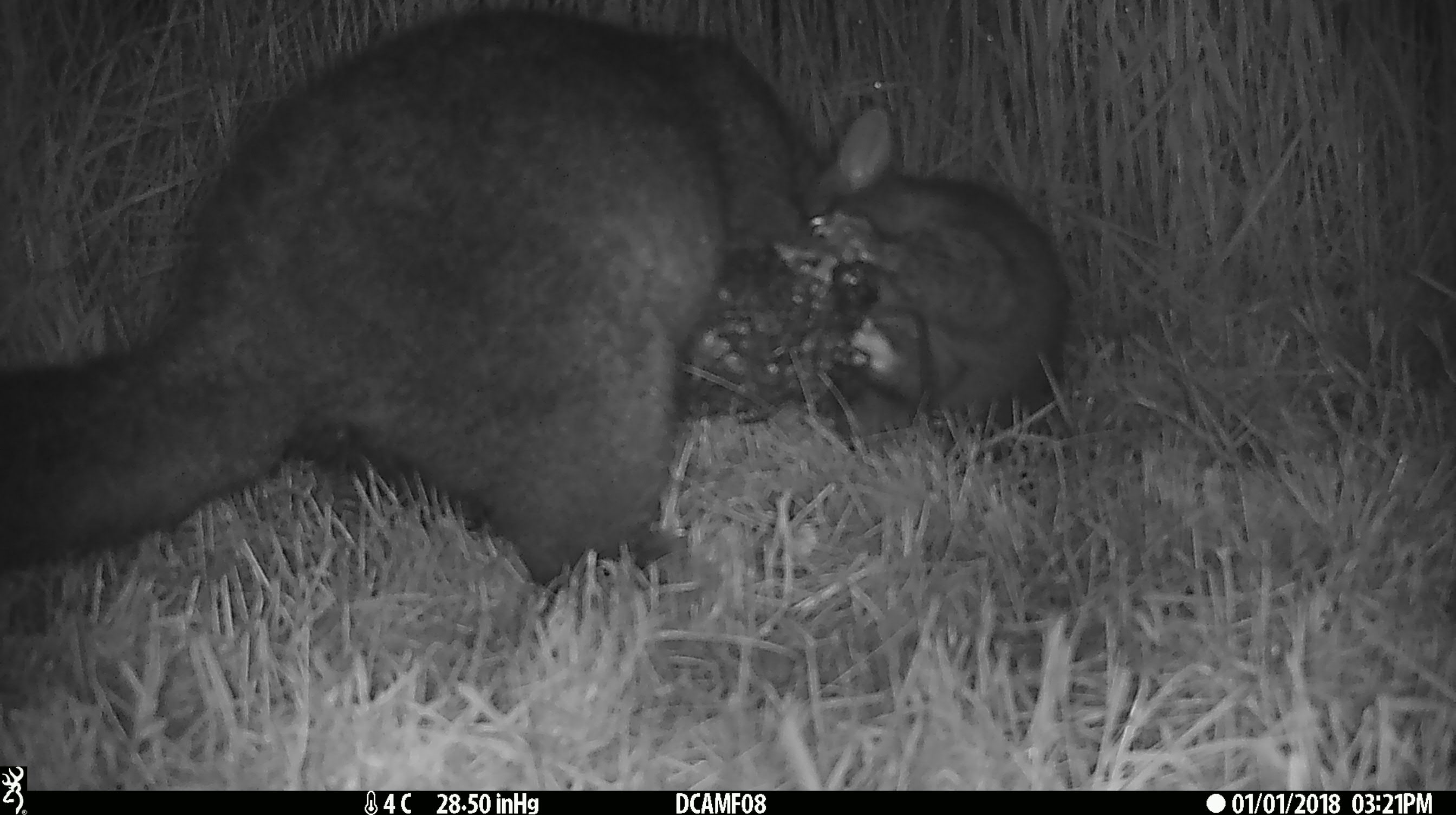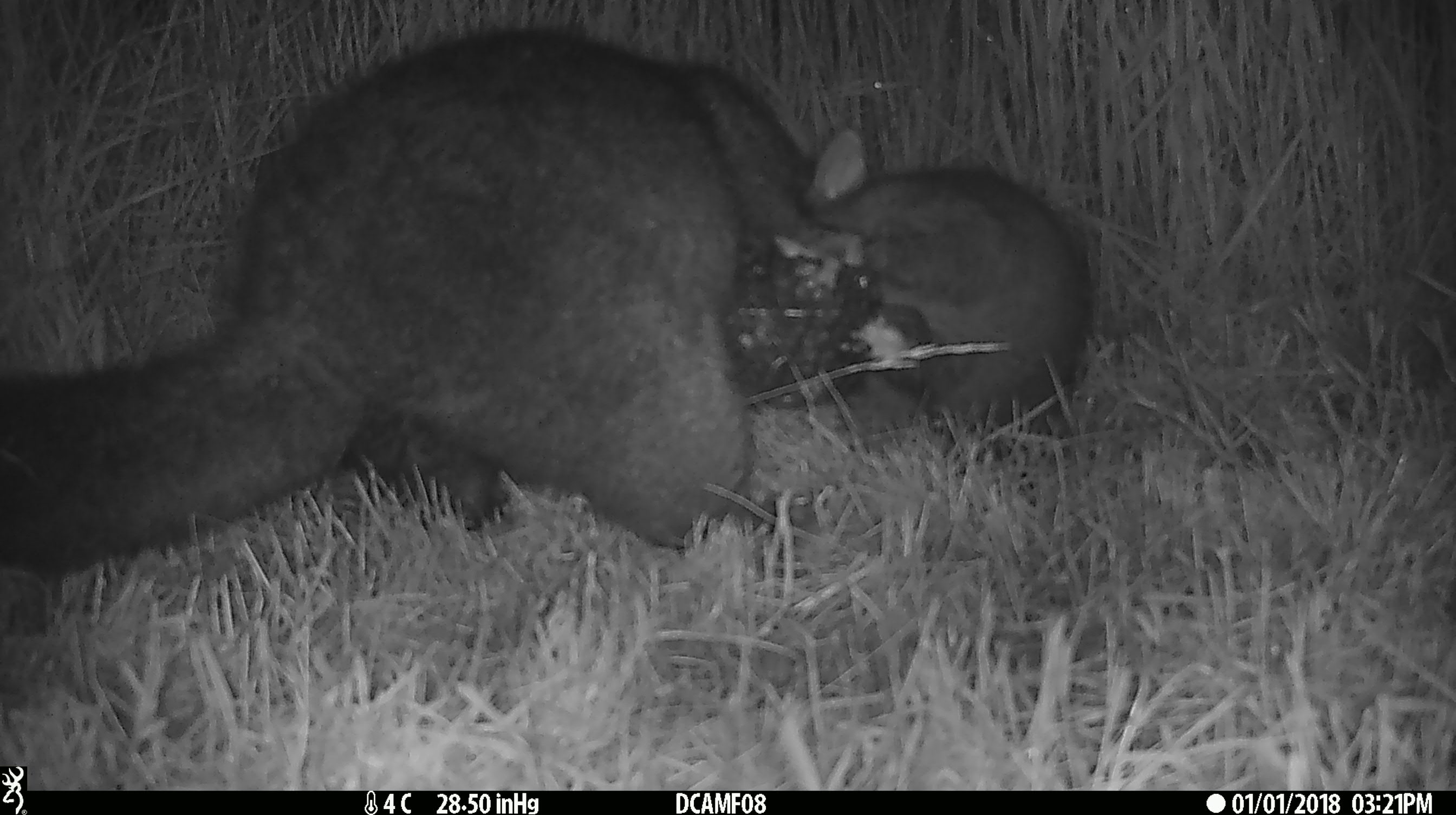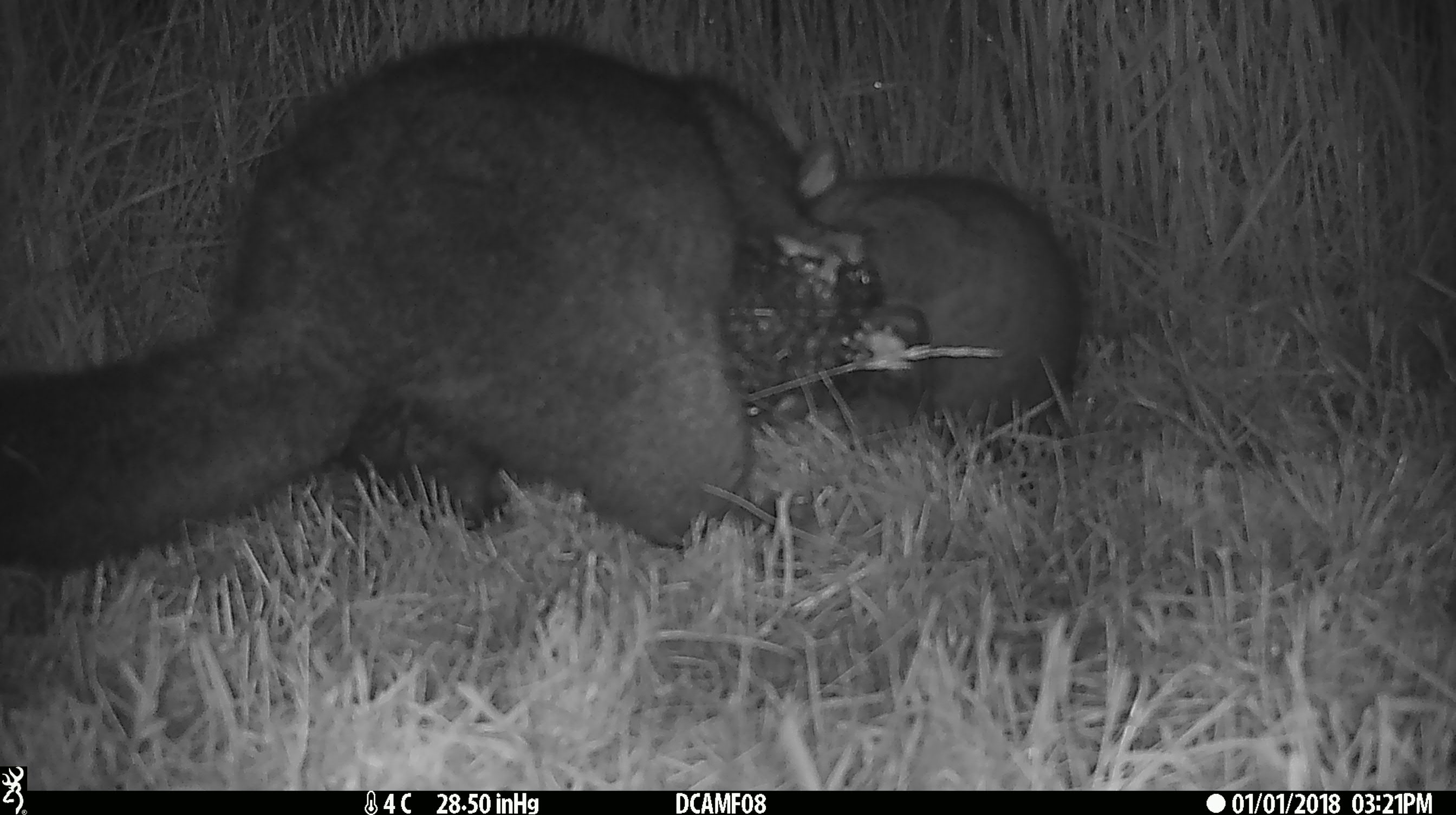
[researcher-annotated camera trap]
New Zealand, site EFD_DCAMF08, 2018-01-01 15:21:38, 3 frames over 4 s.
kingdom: Animalia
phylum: Chordata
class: Mammalia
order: Diprotodontia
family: Phalangeridae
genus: Trichosurus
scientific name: Trichosurus vulpecula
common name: common brushtail possum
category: possum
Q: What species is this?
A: Possum (common brushtail possum) (Trichosurus vulpecula).